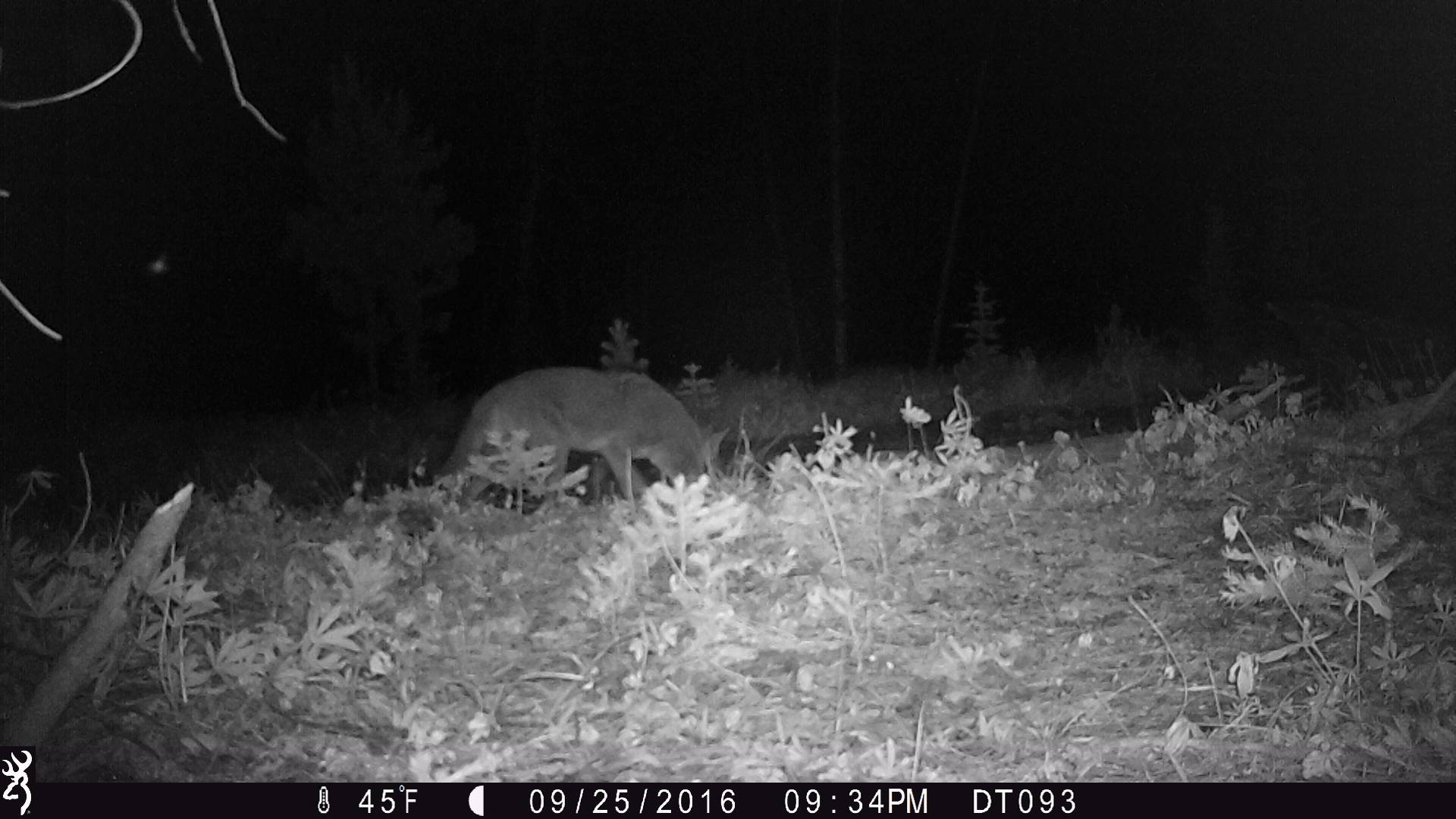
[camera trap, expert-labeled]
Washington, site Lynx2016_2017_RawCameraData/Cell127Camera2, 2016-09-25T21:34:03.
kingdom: Animalia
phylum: Chordata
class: Mammalia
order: Carnivora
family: Canidae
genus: Canis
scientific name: Canis latrans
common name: coyote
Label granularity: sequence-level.